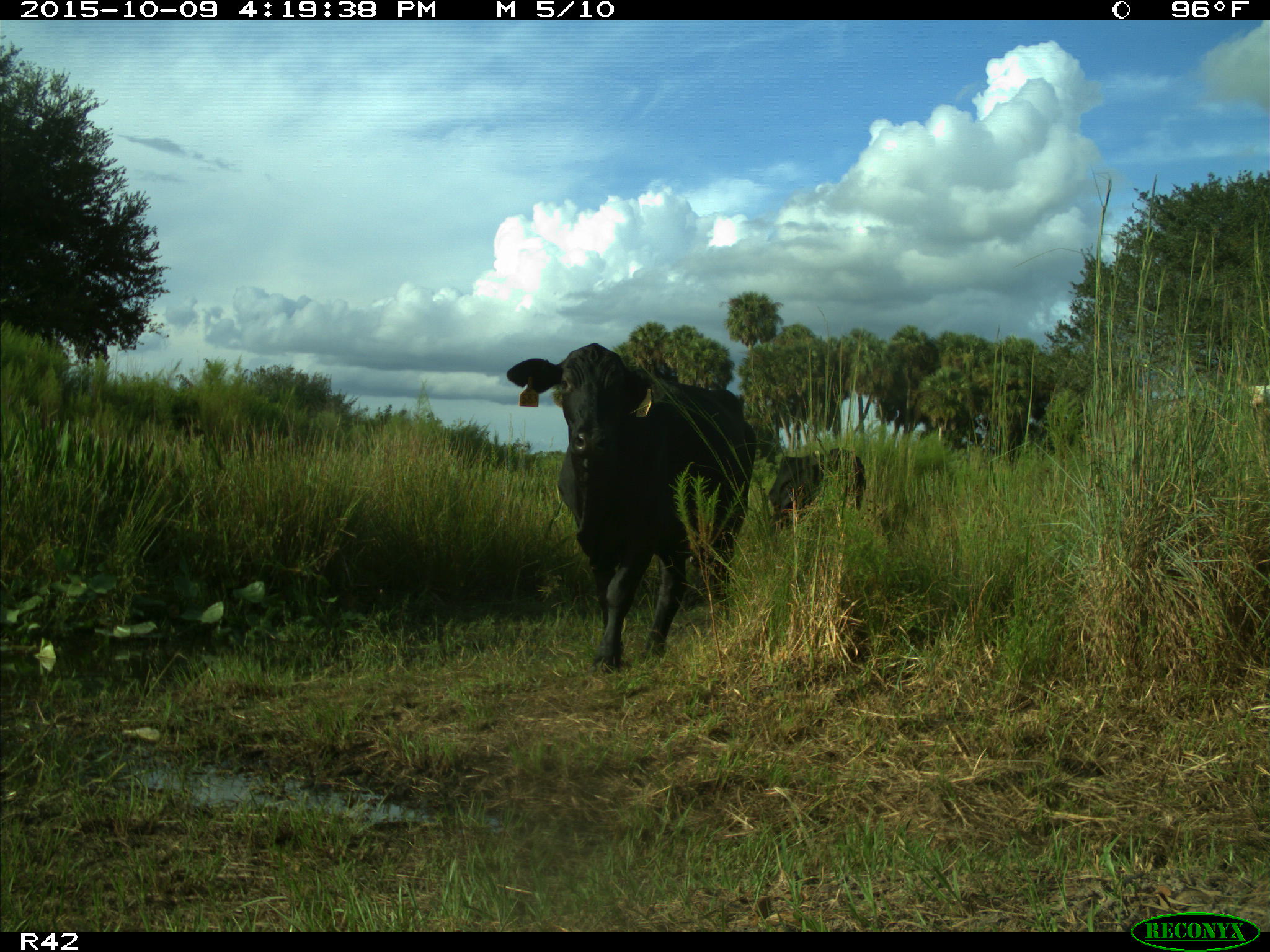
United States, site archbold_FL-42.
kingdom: Animalia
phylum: Chordata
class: Mammalia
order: Artiodactyla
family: Bovidae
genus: Bos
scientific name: Bos taurus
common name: domestic cow